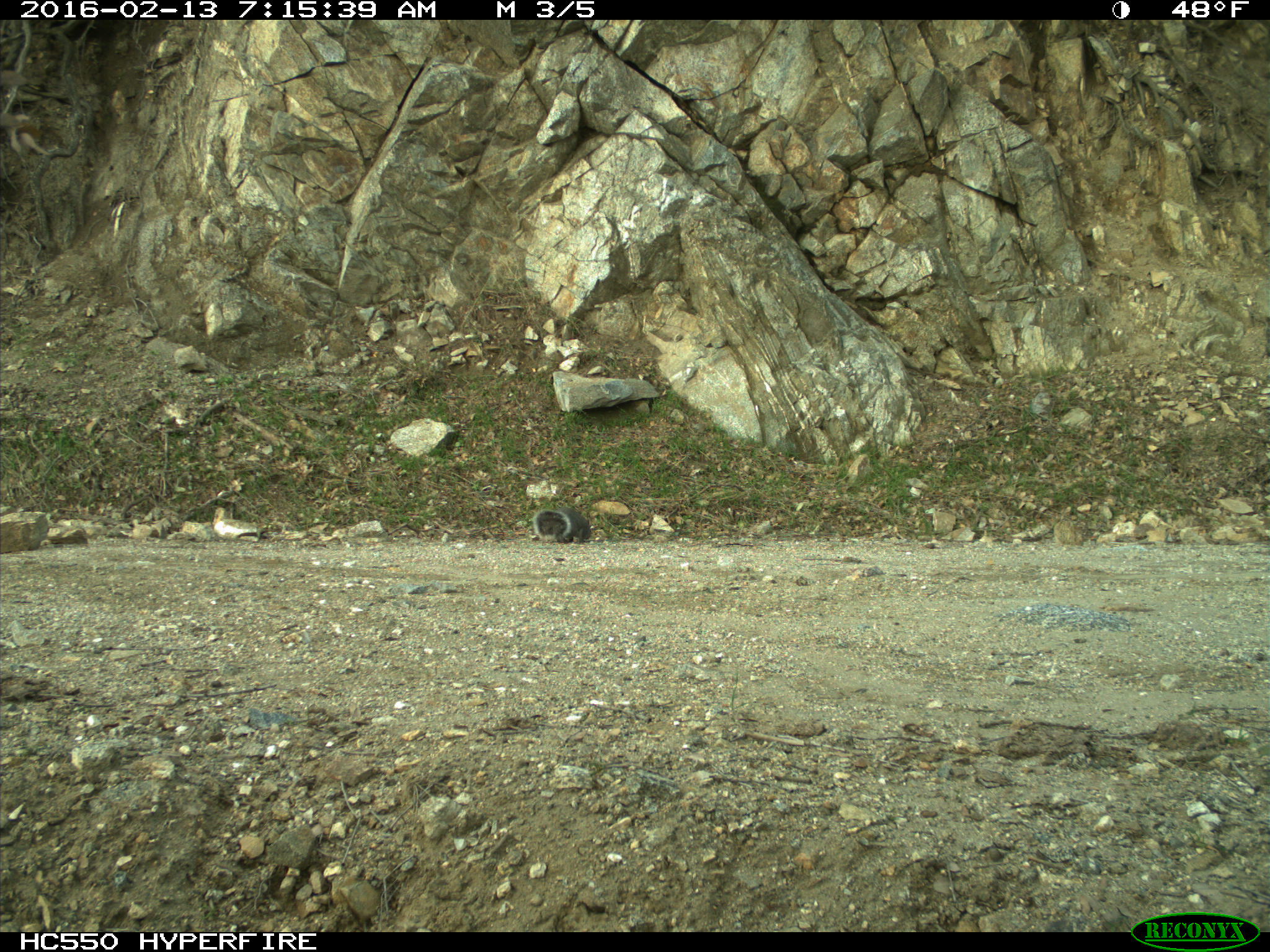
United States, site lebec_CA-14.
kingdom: Animalia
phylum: Chordata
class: Mammalia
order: Rodentia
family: Sciuridae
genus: Sciurus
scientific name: Sciurus carolinensis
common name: eastern gray squirrel